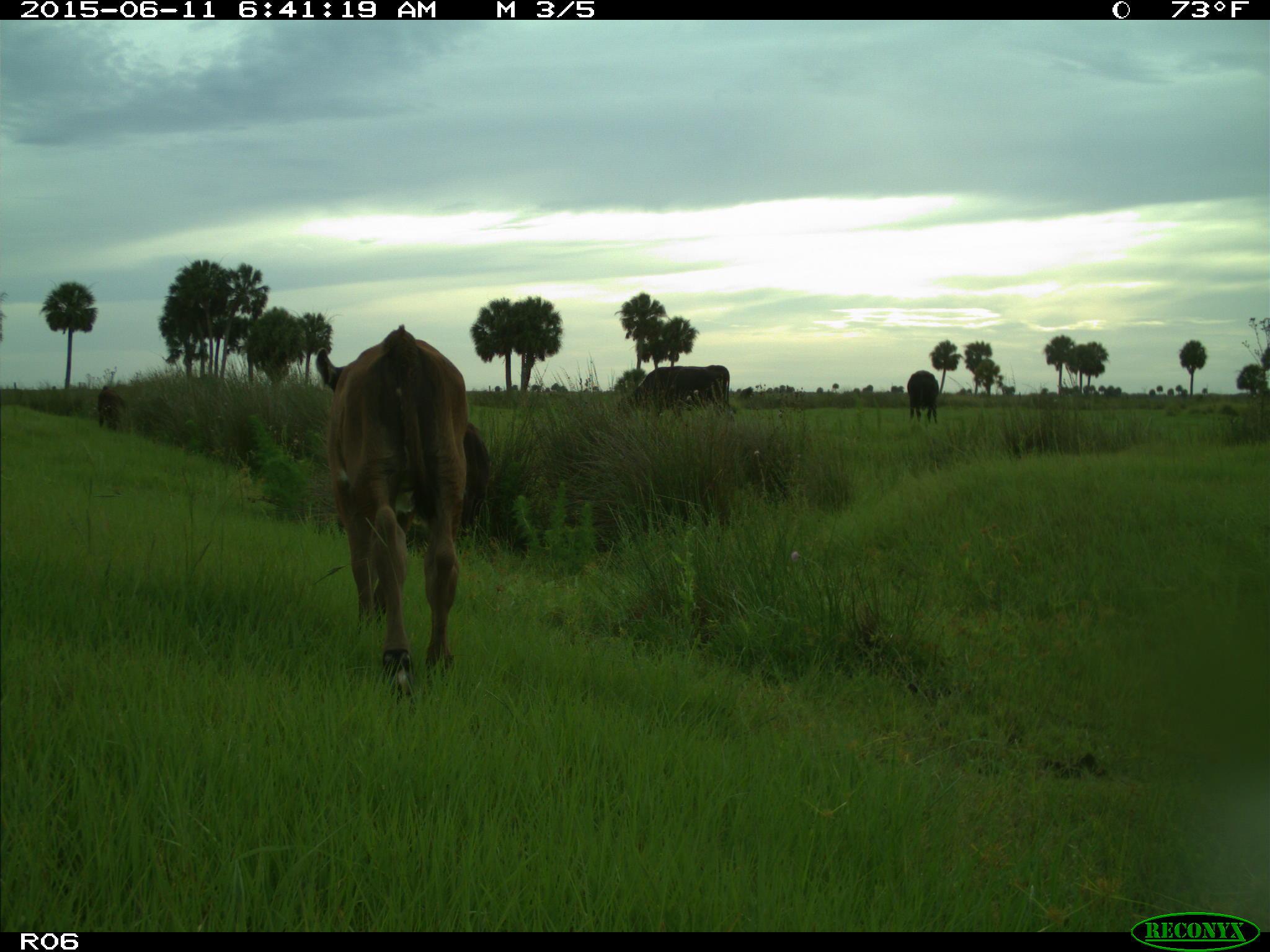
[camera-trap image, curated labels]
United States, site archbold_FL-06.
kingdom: Animalia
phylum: Chordata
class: Mammalia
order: Artiodactyla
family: Bovidae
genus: Bos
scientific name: Bos taurus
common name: domestic cow